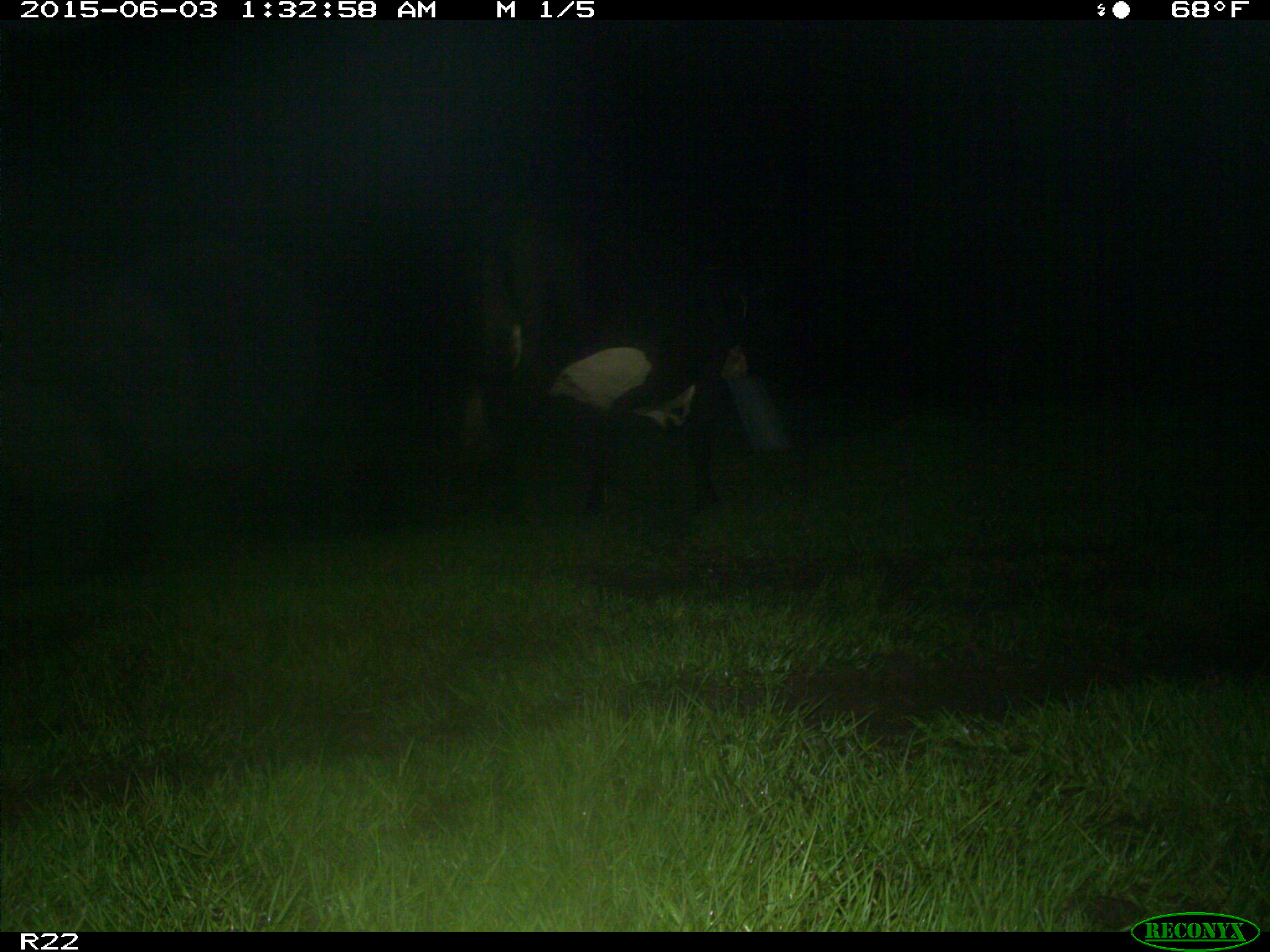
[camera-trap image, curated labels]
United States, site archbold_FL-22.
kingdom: Animalia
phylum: Chordata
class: Mammalia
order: Artiodactyla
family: Bovidae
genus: Bos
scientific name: Bos taurus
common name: domestic cow